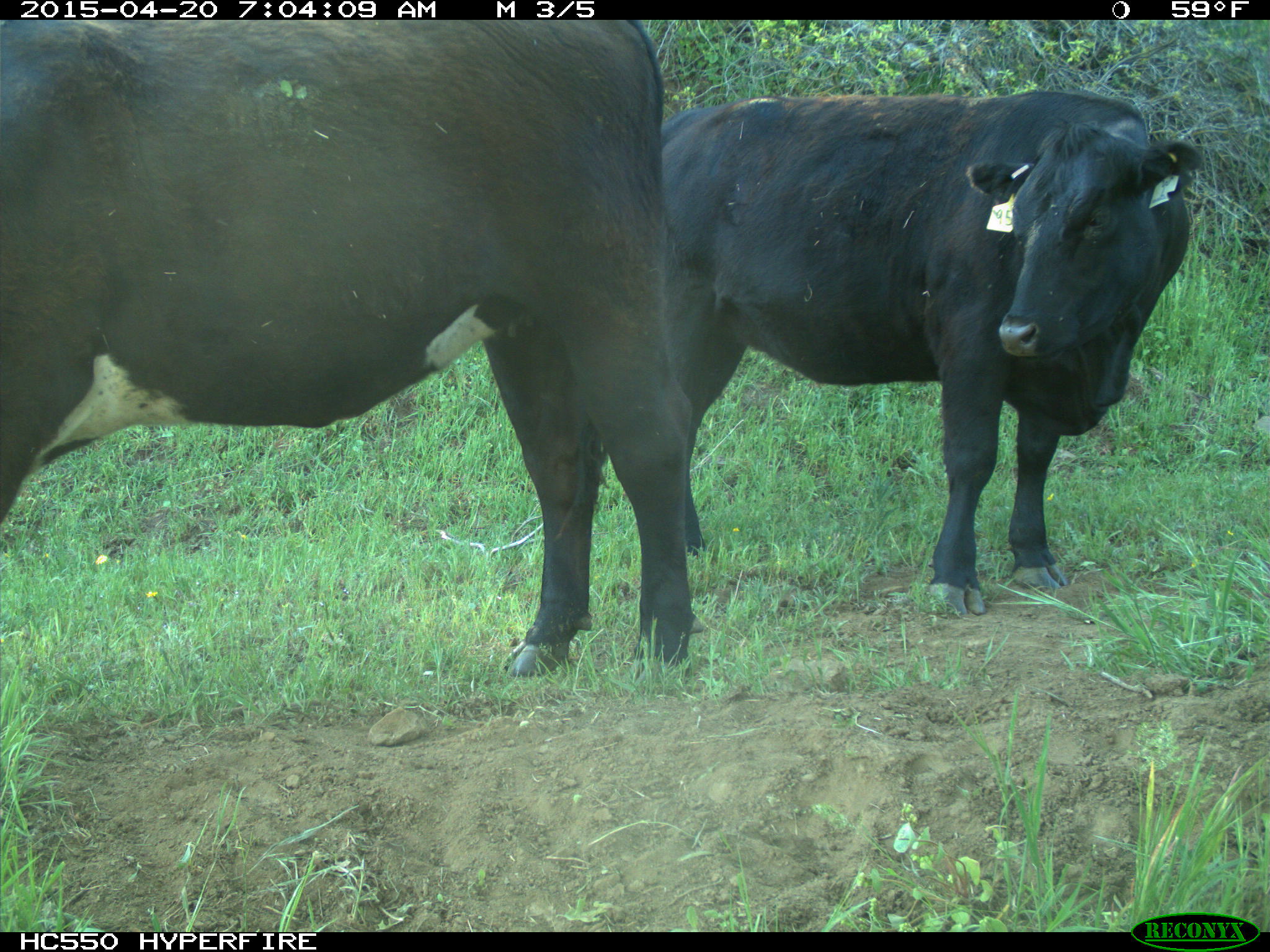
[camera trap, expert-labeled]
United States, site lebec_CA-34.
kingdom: Animalia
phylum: Chordata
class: Mammalia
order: Artiodactyla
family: Bovidae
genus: Bos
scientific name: Bos taurus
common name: domestic cow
Bos taurus (domestic cow).